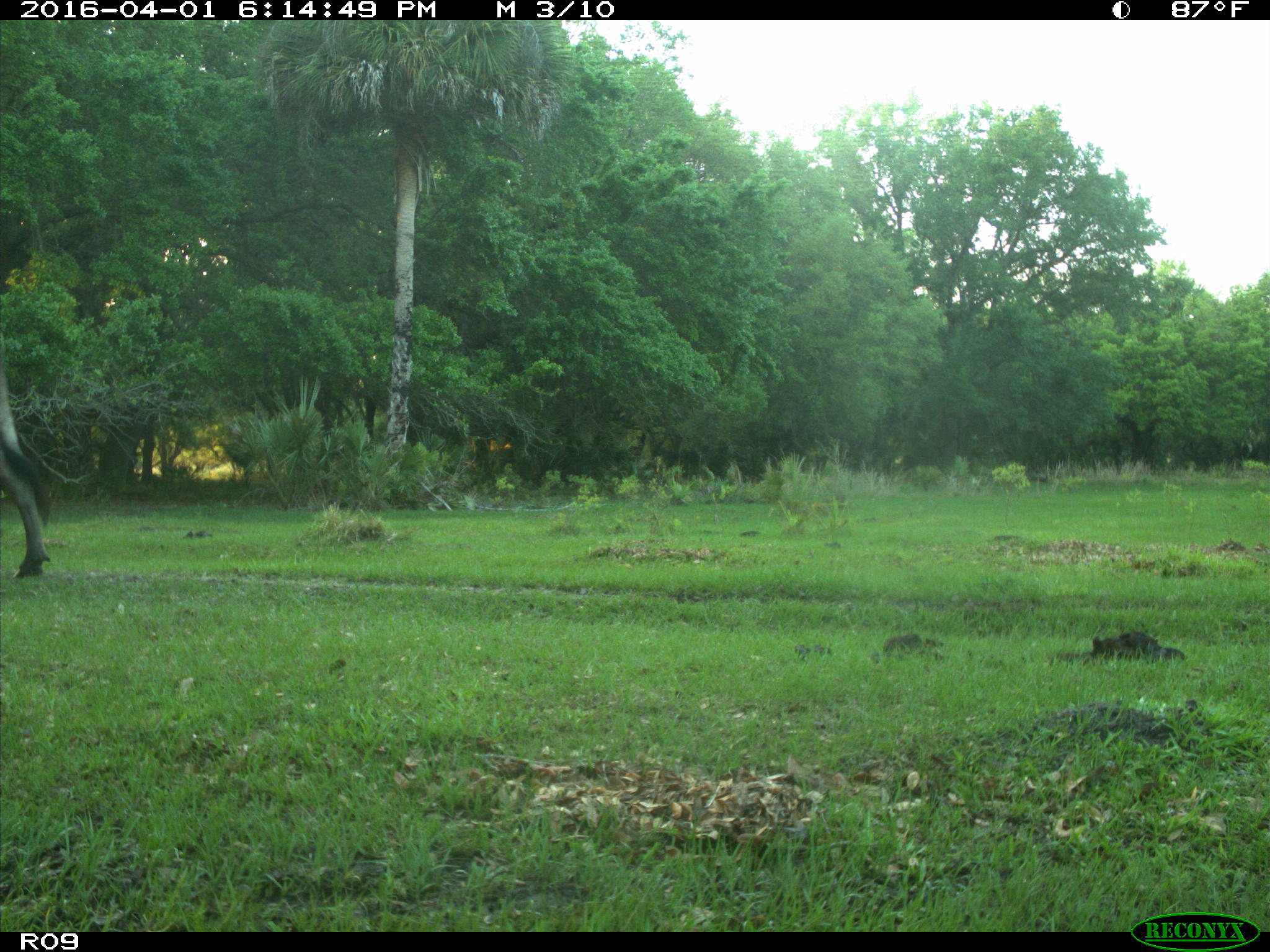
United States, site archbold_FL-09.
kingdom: Animalia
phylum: Chordata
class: Mammalia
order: Artiodactyla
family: Bovidae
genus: Bos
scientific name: Bos taurus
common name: domestic cow